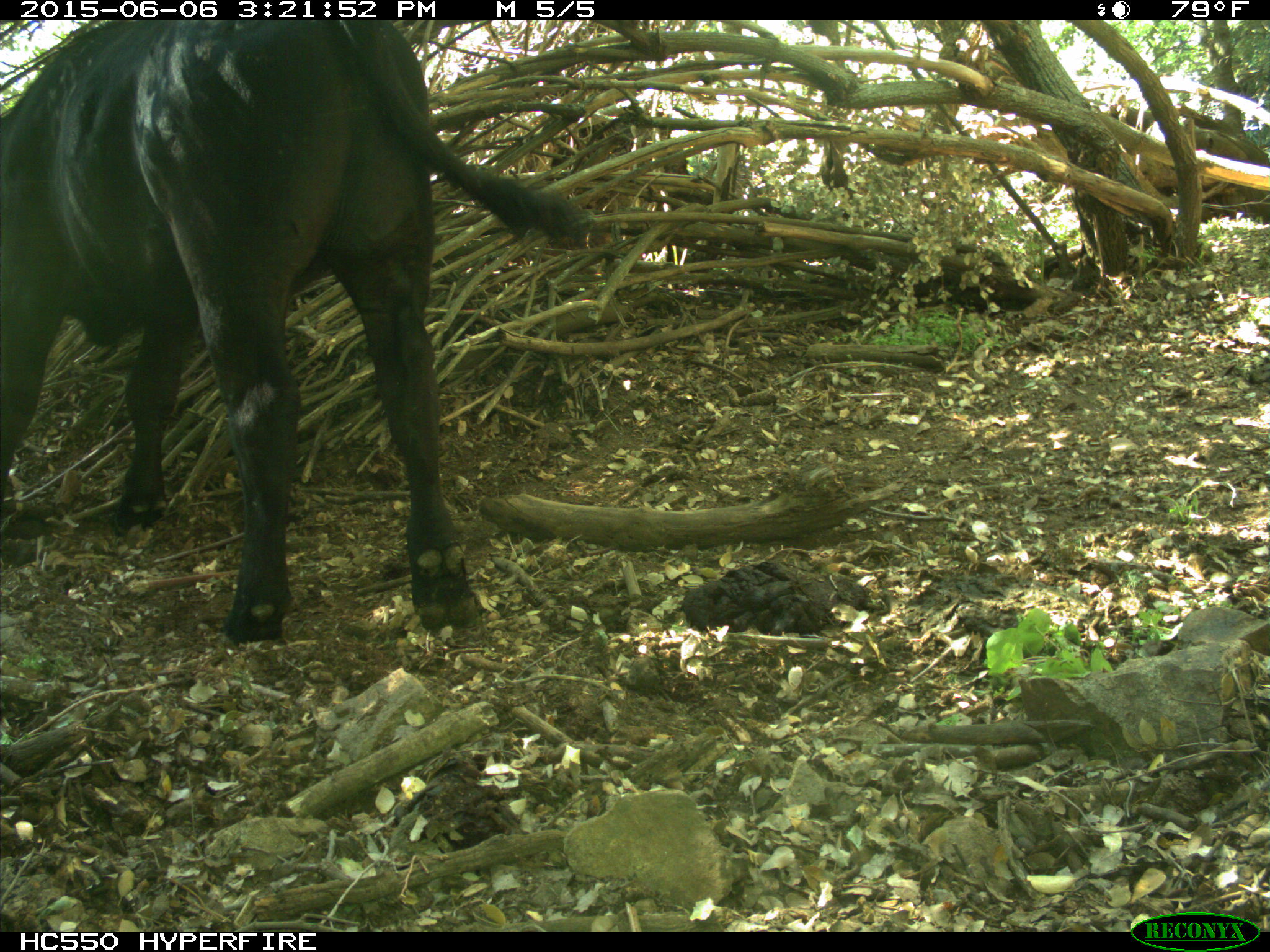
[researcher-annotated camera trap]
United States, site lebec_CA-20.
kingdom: Animalia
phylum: Chordata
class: Mammalia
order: Artiodactyla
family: Bovidae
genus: Bos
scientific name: Bos taurus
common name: domestic cow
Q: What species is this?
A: Bos taurus (domestic cow).